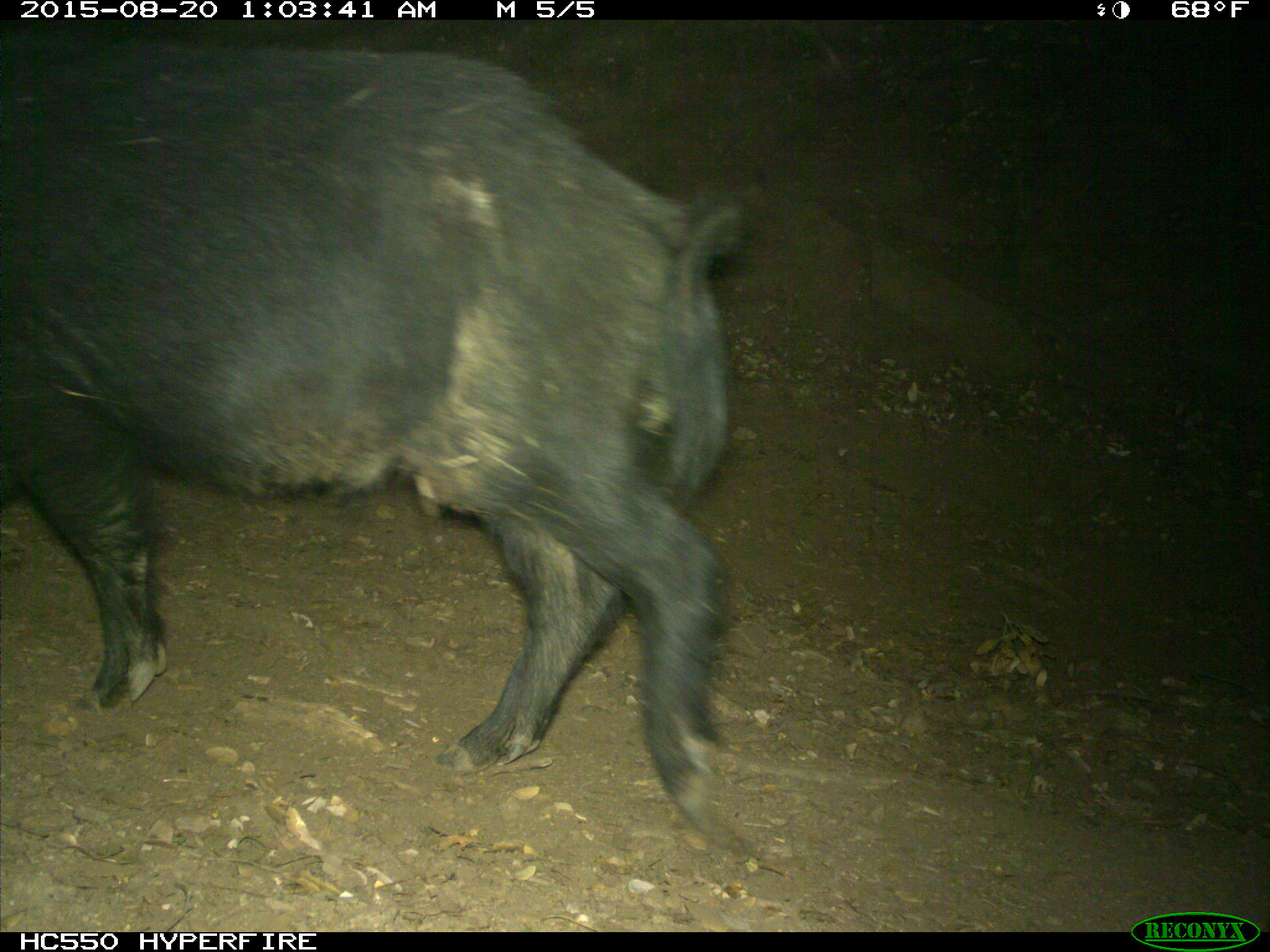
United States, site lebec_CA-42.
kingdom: Animalia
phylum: Chordata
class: Mammalia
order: Artiodactyla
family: Suidae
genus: Sus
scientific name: Sus scrofa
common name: wild boar